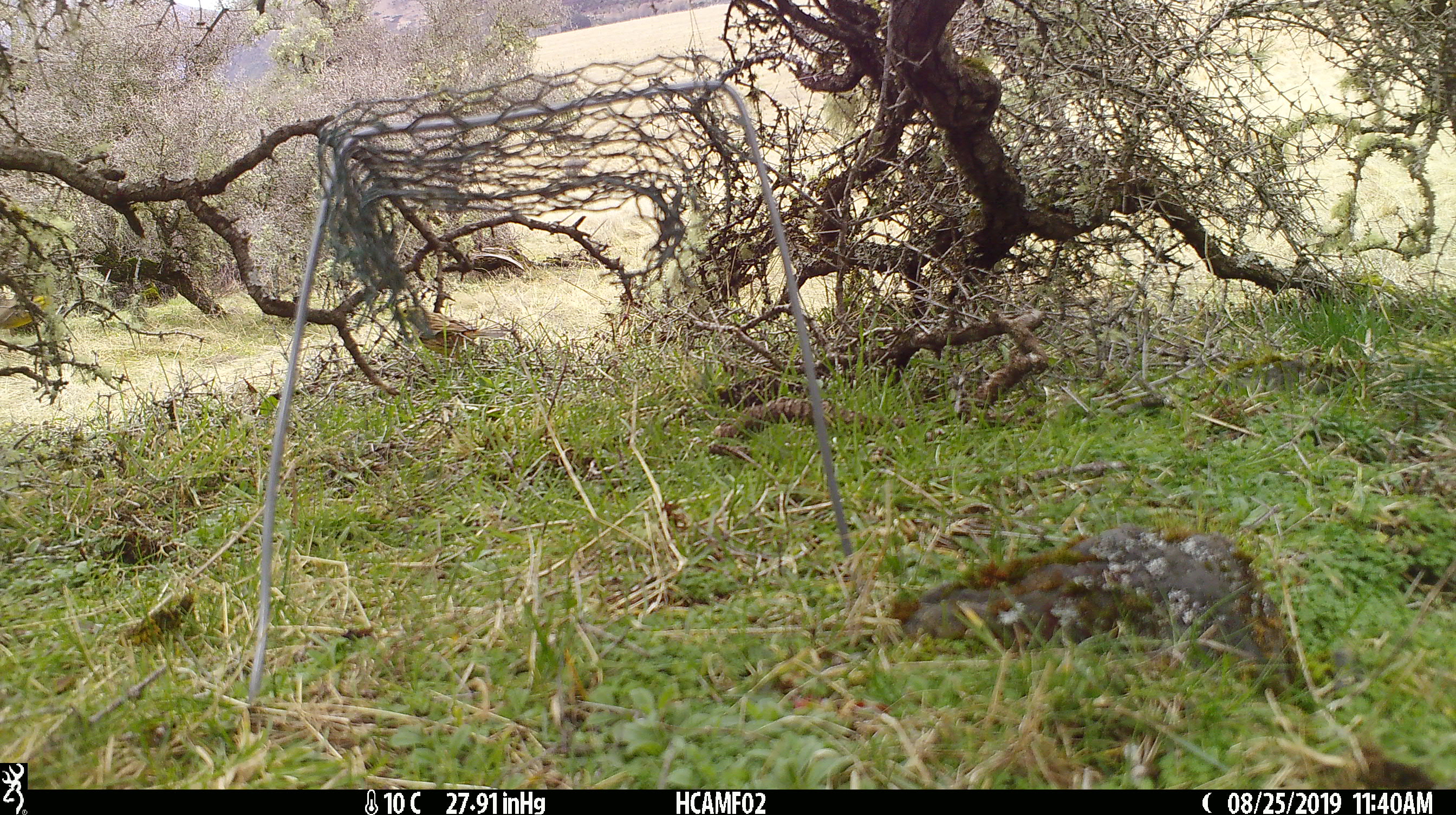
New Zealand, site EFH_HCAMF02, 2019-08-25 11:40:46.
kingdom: Animalia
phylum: Chordata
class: Aves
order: Passeriformes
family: Emberizidae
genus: Emberiza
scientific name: Emberiza citrinella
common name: yellowhammer